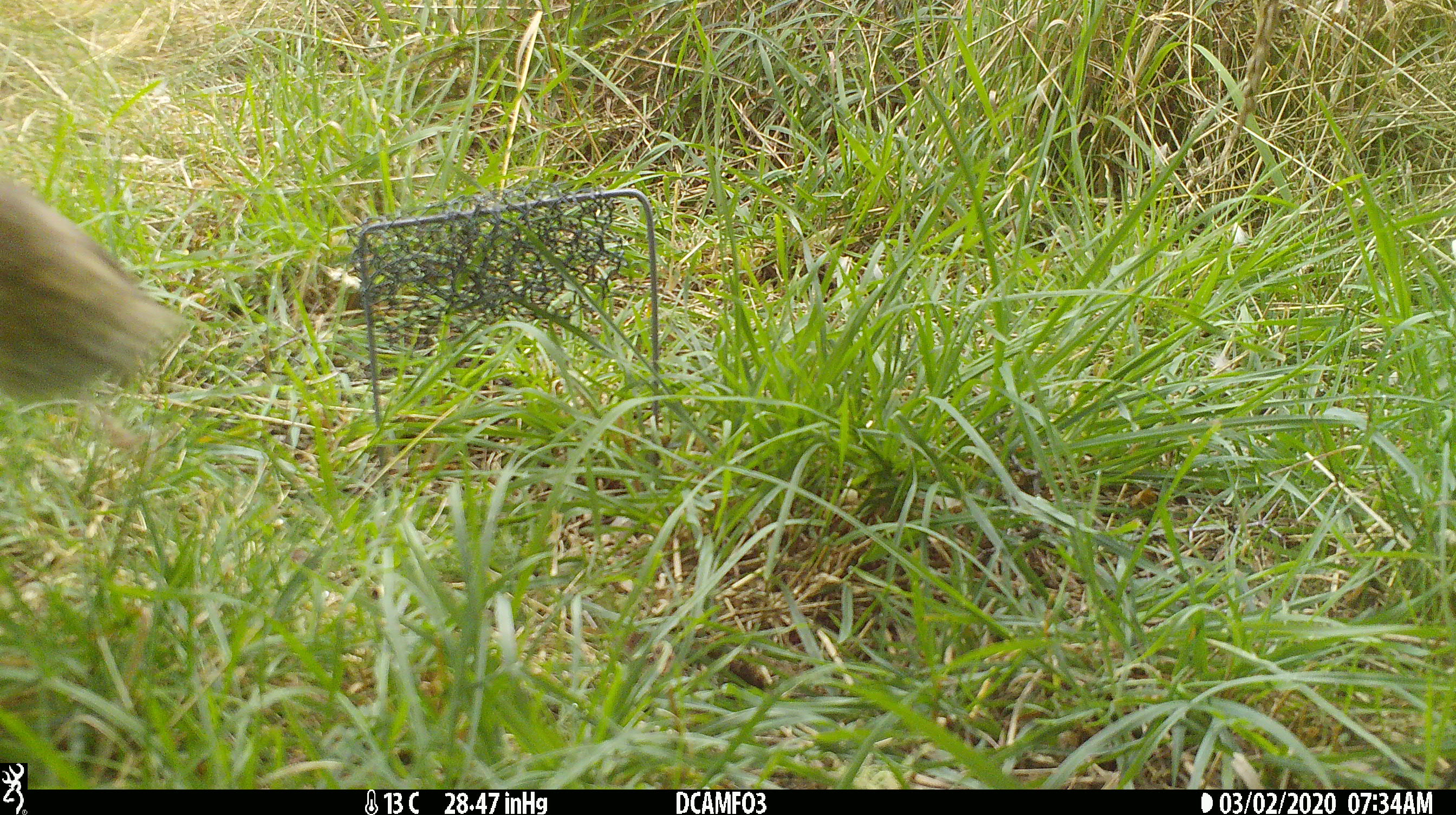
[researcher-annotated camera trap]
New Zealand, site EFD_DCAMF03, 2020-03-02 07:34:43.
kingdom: Animalia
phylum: Chordata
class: Aves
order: Passeriformes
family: Turdidae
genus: Turdus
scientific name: Turdus philomelos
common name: song thrush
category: thrush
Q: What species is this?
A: Thrush (song thrush) (Turdus philomelos).